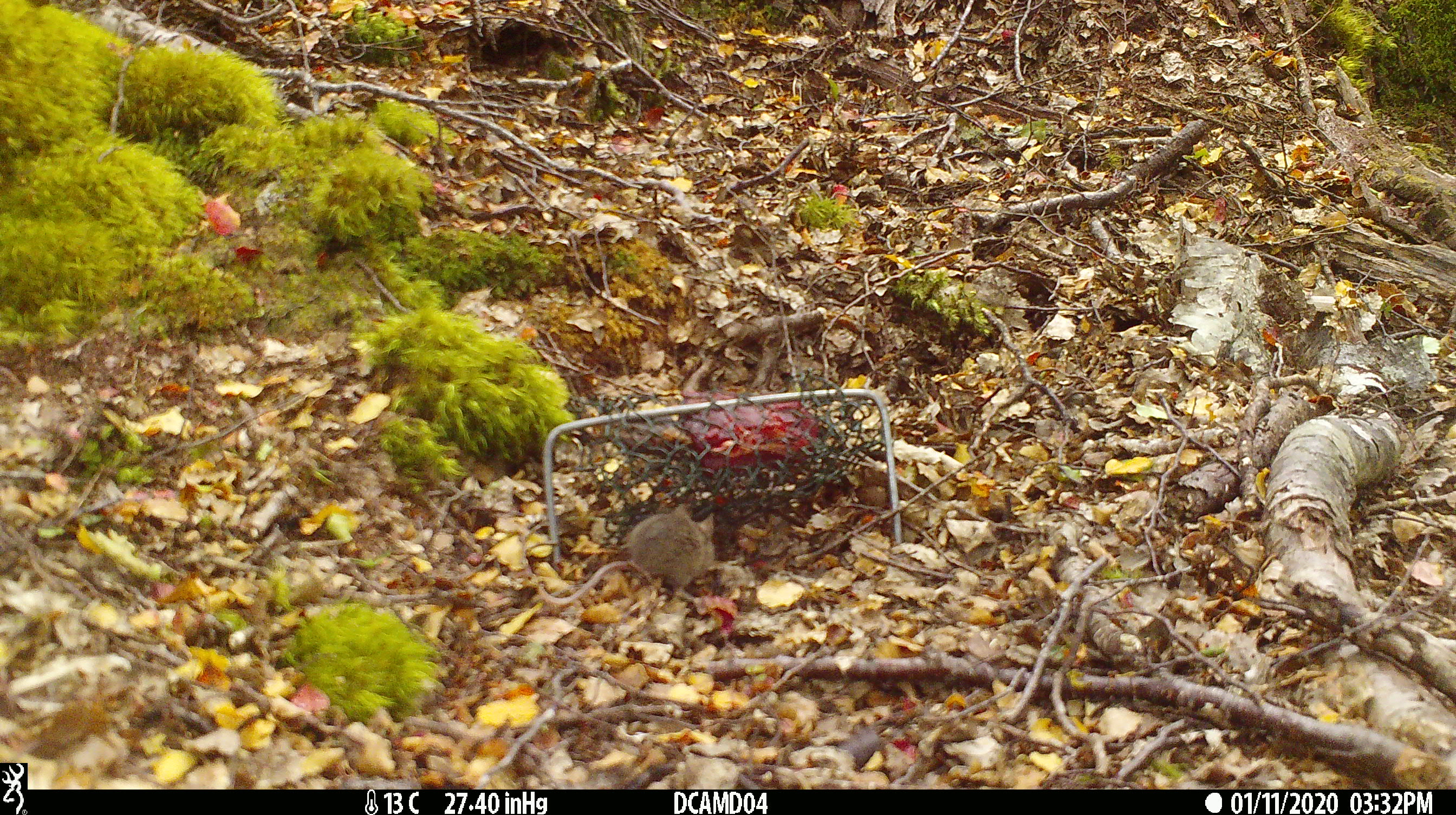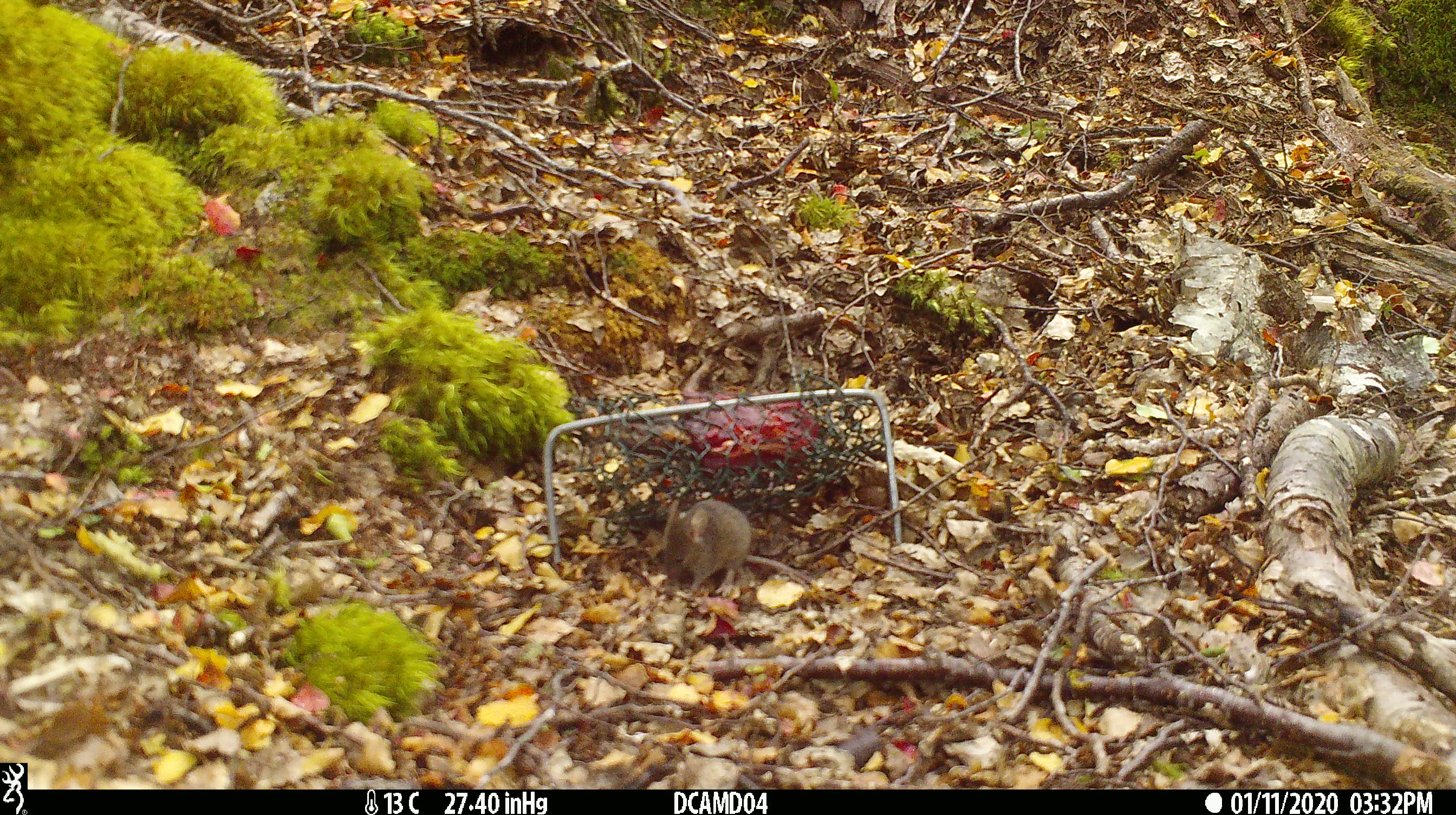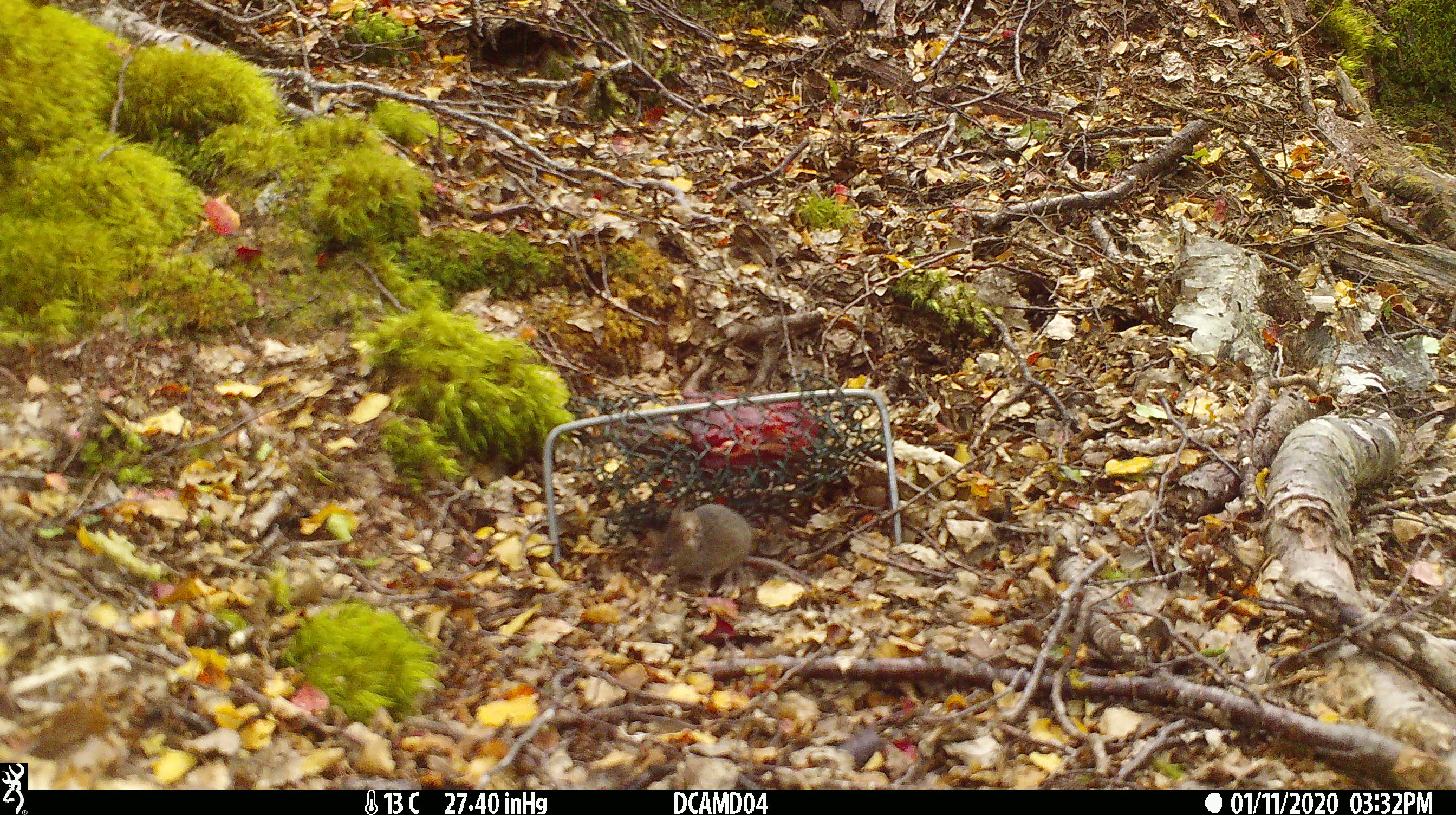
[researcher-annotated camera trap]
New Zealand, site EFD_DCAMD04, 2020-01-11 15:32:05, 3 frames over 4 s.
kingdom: Animalia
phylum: Chordata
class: Mammalia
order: Rodentia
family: Muridae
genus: Mus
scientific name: Mus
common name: mouse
Mouse (Mus).